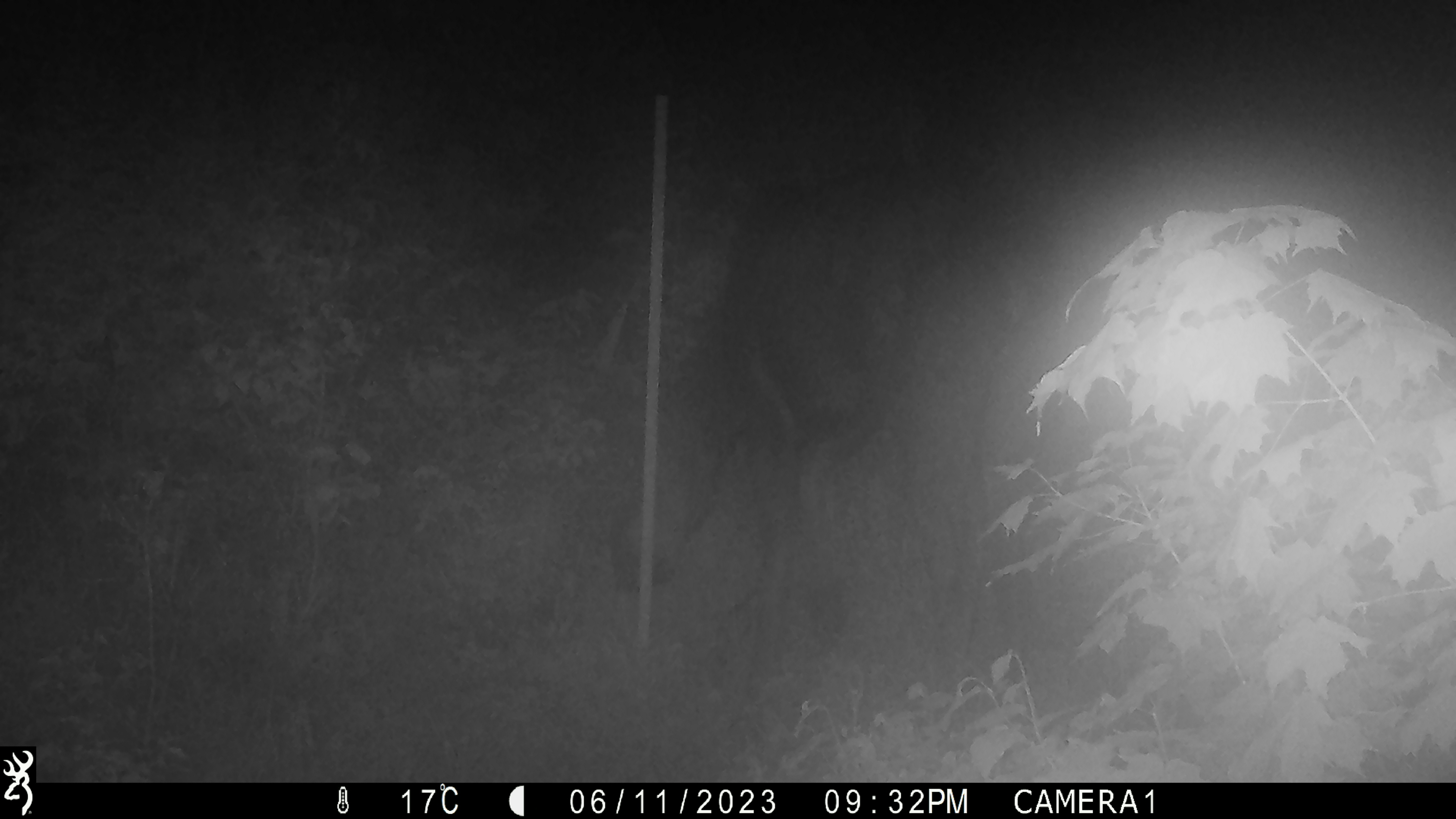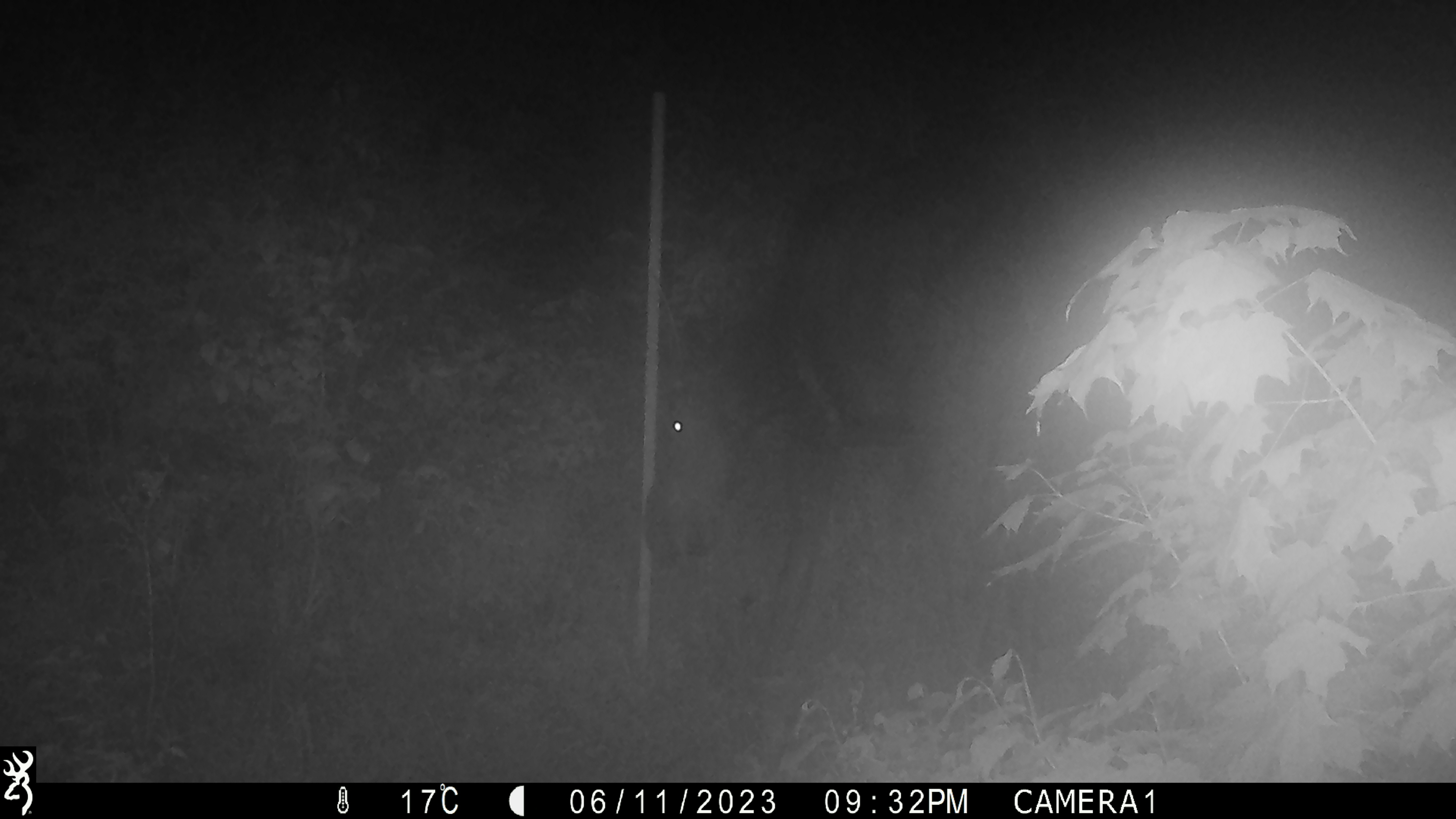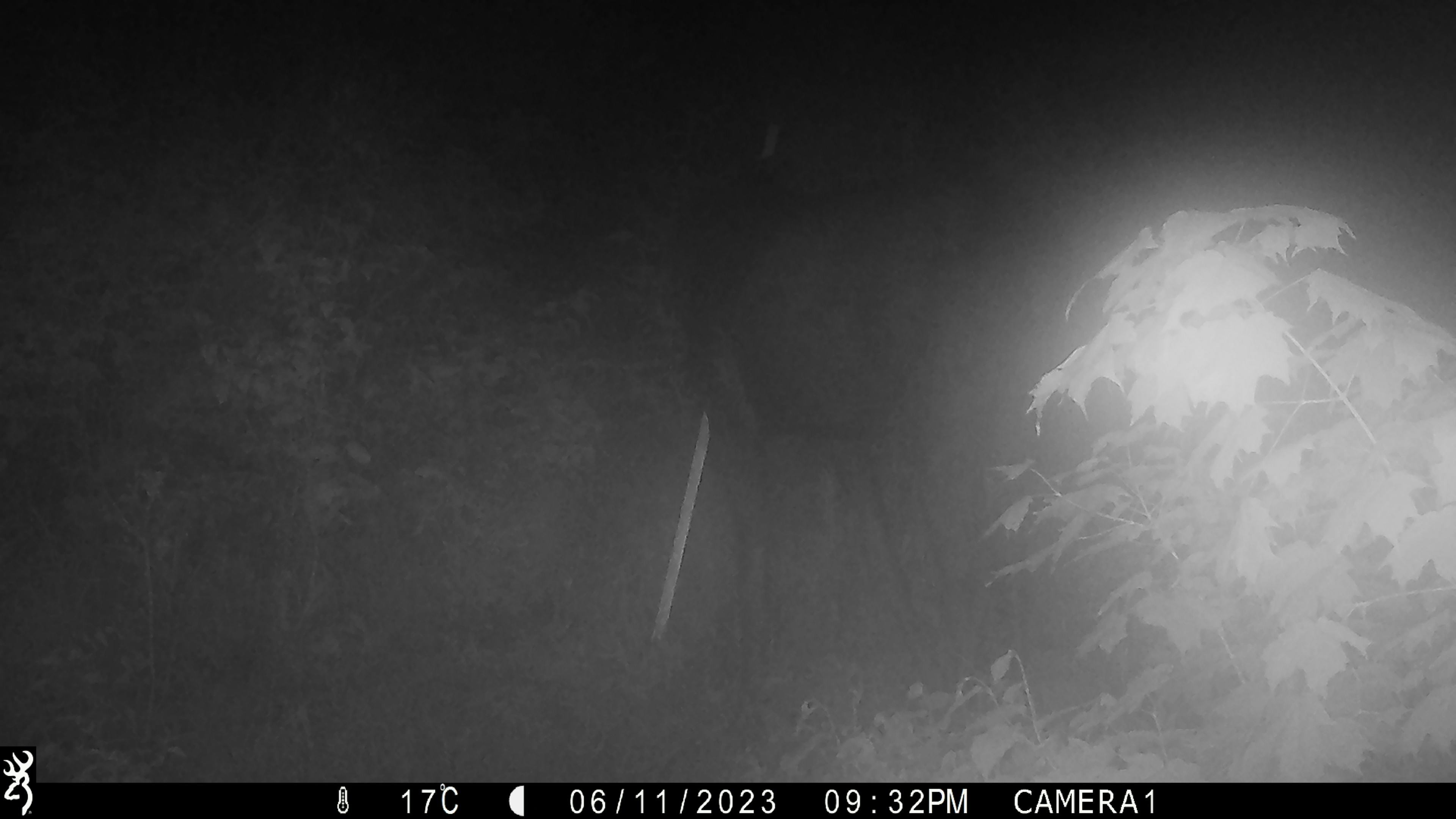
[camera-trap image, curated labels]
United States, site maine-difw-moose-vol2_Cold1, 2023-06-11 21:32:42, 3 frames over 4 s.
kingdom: Animalia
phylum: Chordata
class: Mammalia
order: Artiodactyla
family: Cervidae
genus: Alces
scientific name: Alces alces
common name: moose